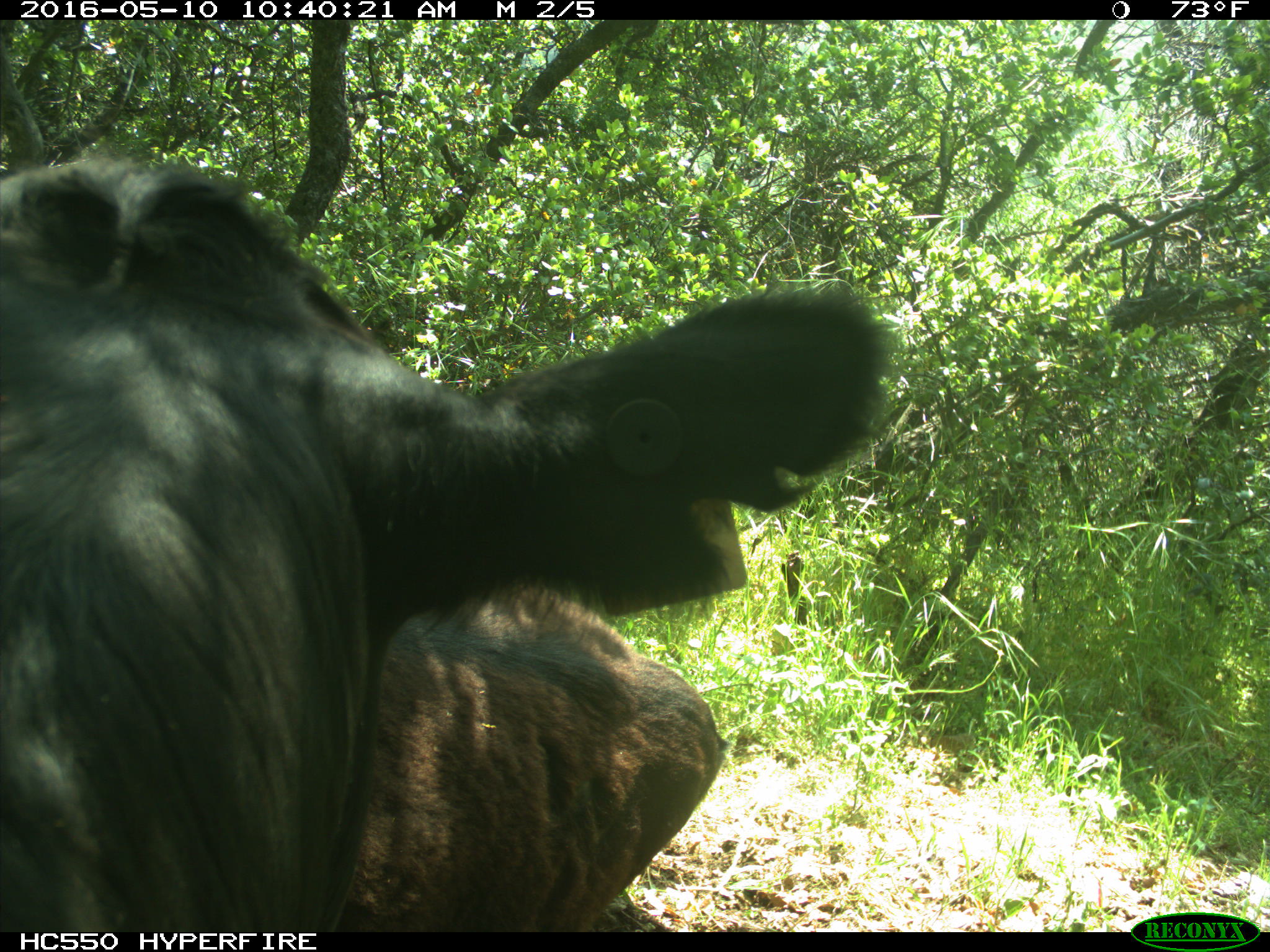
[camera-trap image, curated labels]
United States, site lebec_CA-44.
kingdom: Animalia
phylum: Chordata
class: Mammalia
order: Artiodactyla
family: Bovidae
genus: Bos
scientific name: Bos taurus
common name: domestic cow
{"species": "Bos taurus (domestic cow)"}